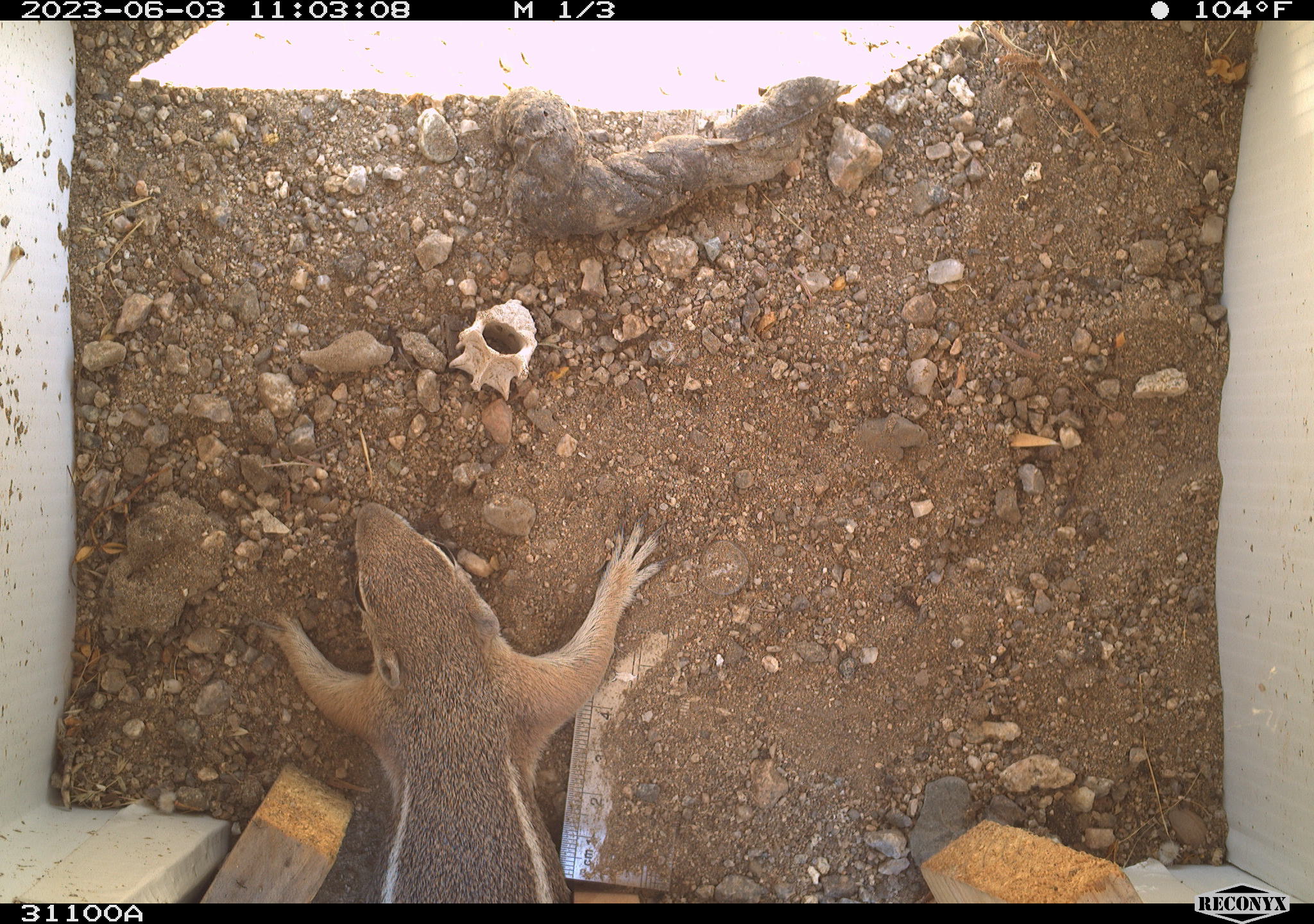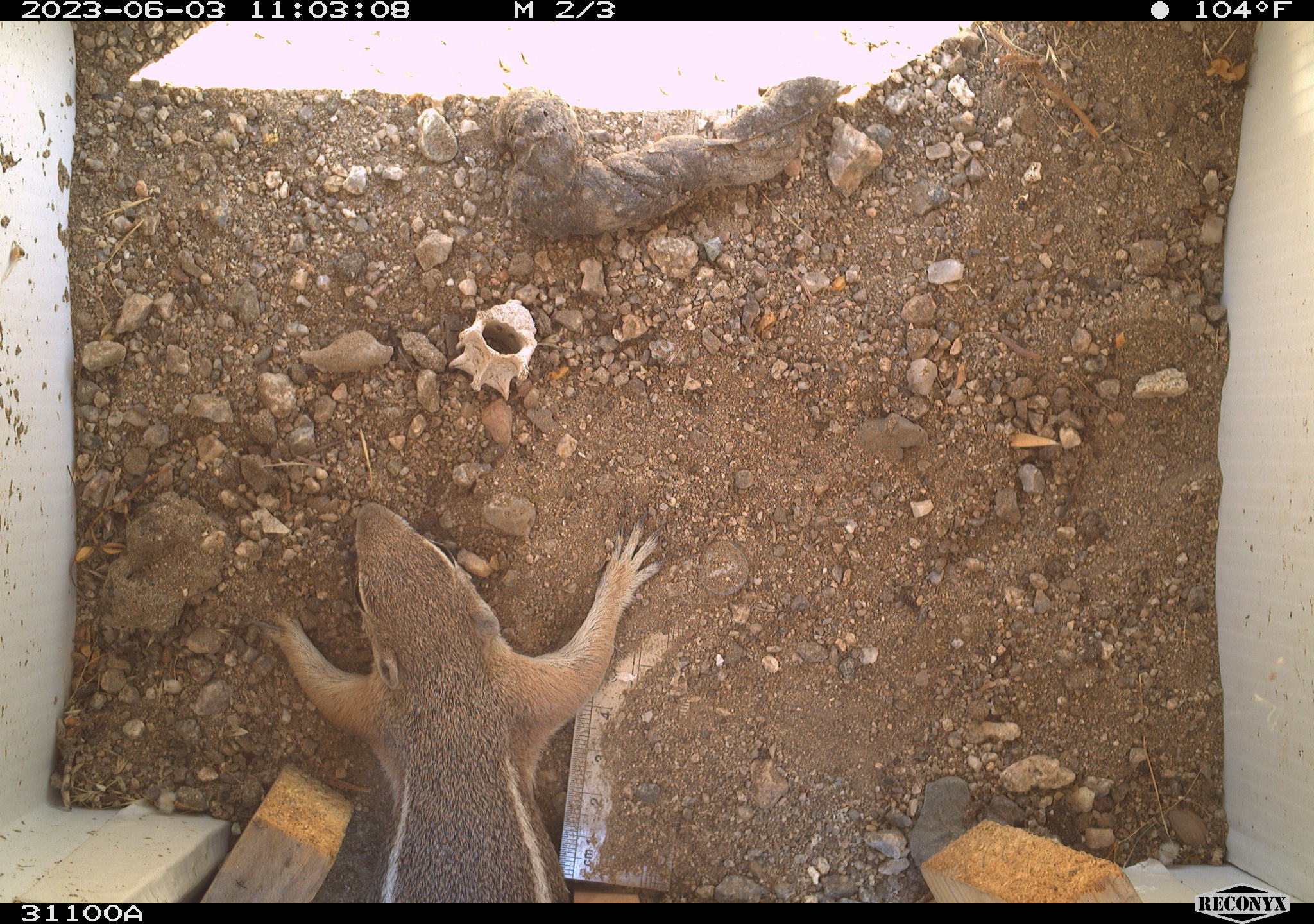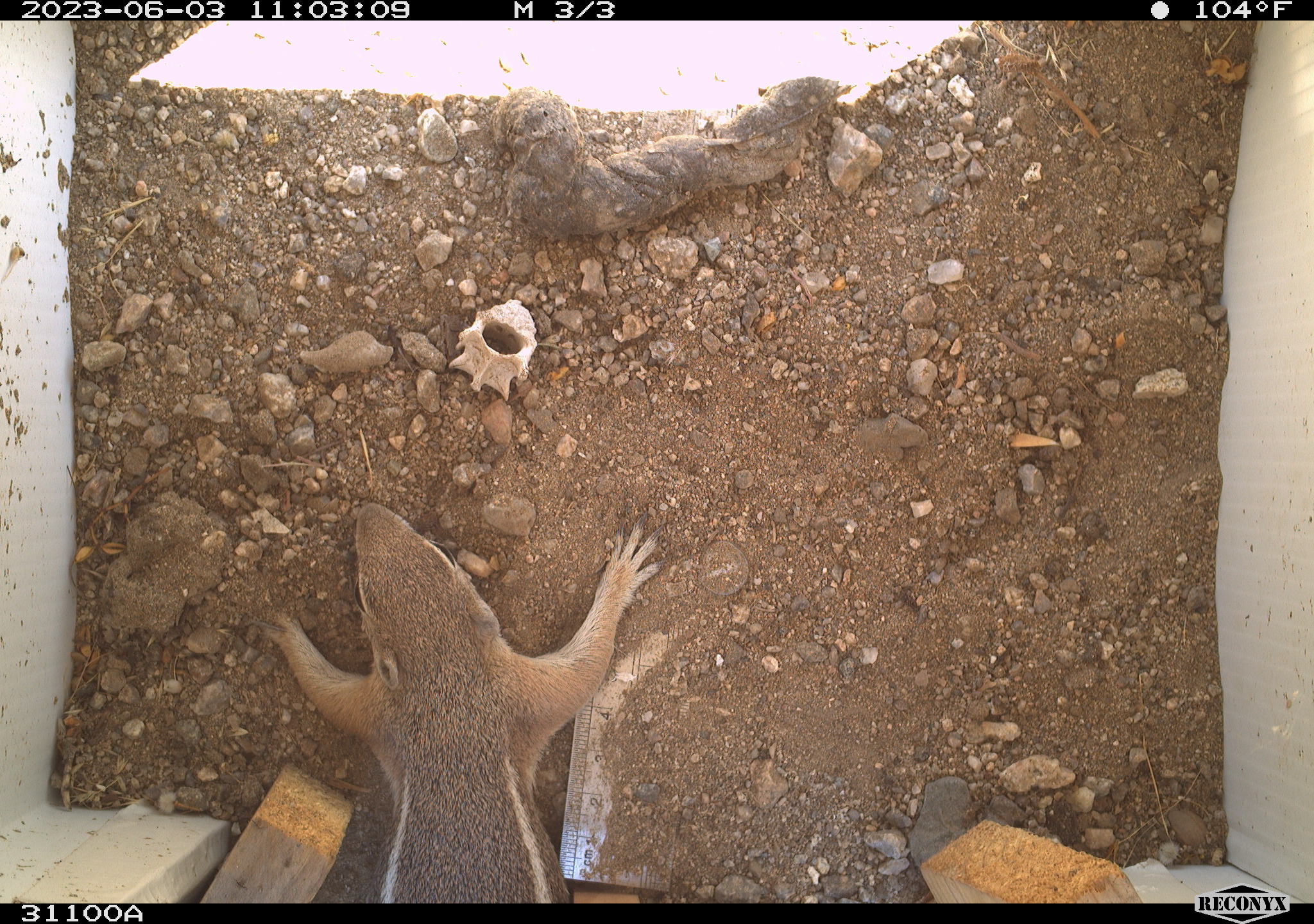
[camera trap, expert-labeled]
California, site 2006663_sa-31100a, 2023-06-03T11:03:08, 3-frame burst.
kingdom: Animalia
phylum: Chordata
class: Mammalia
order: Rodentia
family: Sciuridae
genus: Ammospermophilus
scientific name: Ammospermophilus leucurus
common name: white-tailed antelope squirrel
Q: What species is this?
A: White-tailed antelope squirrel (Ammospermophilus leucurus).